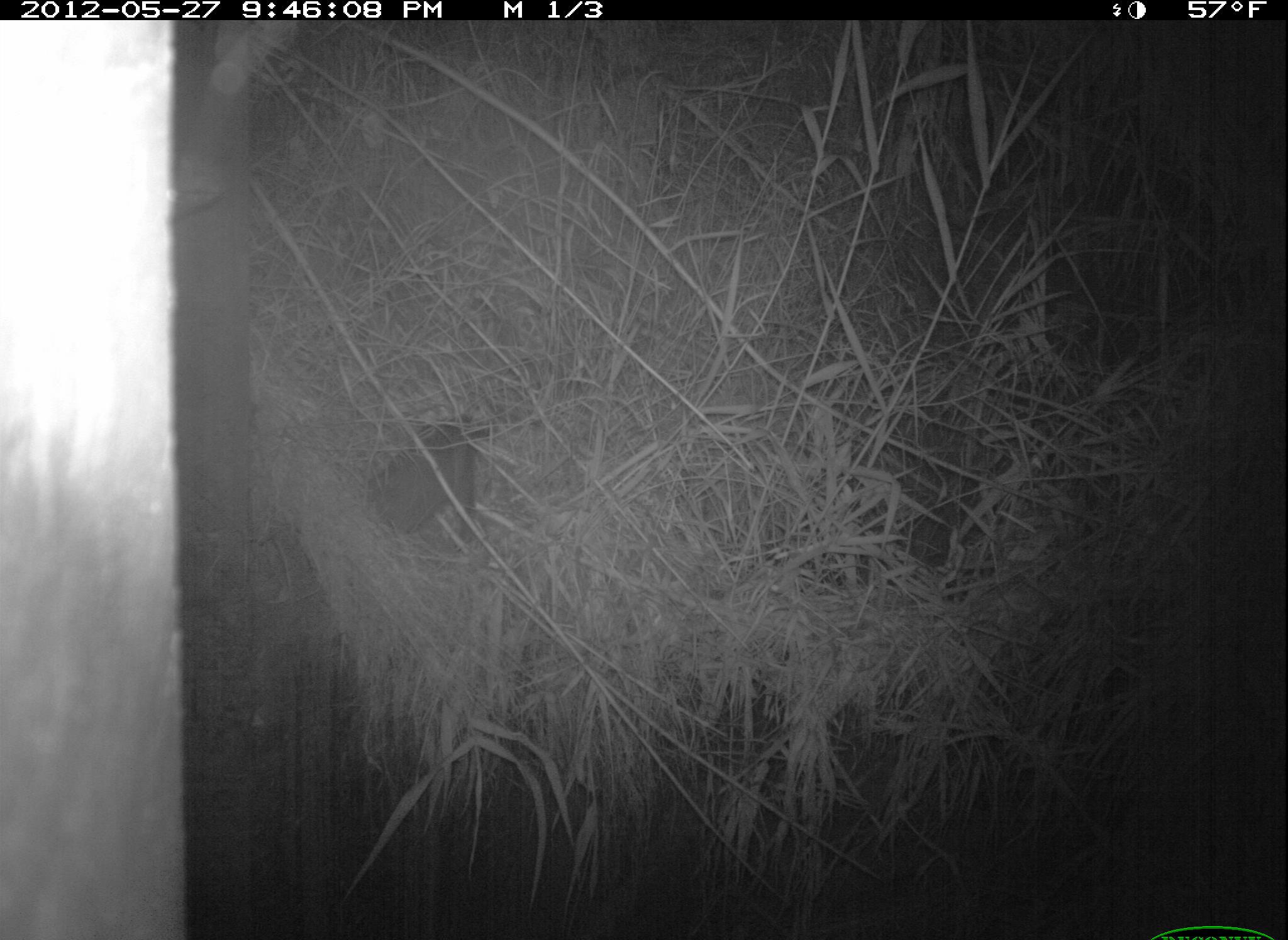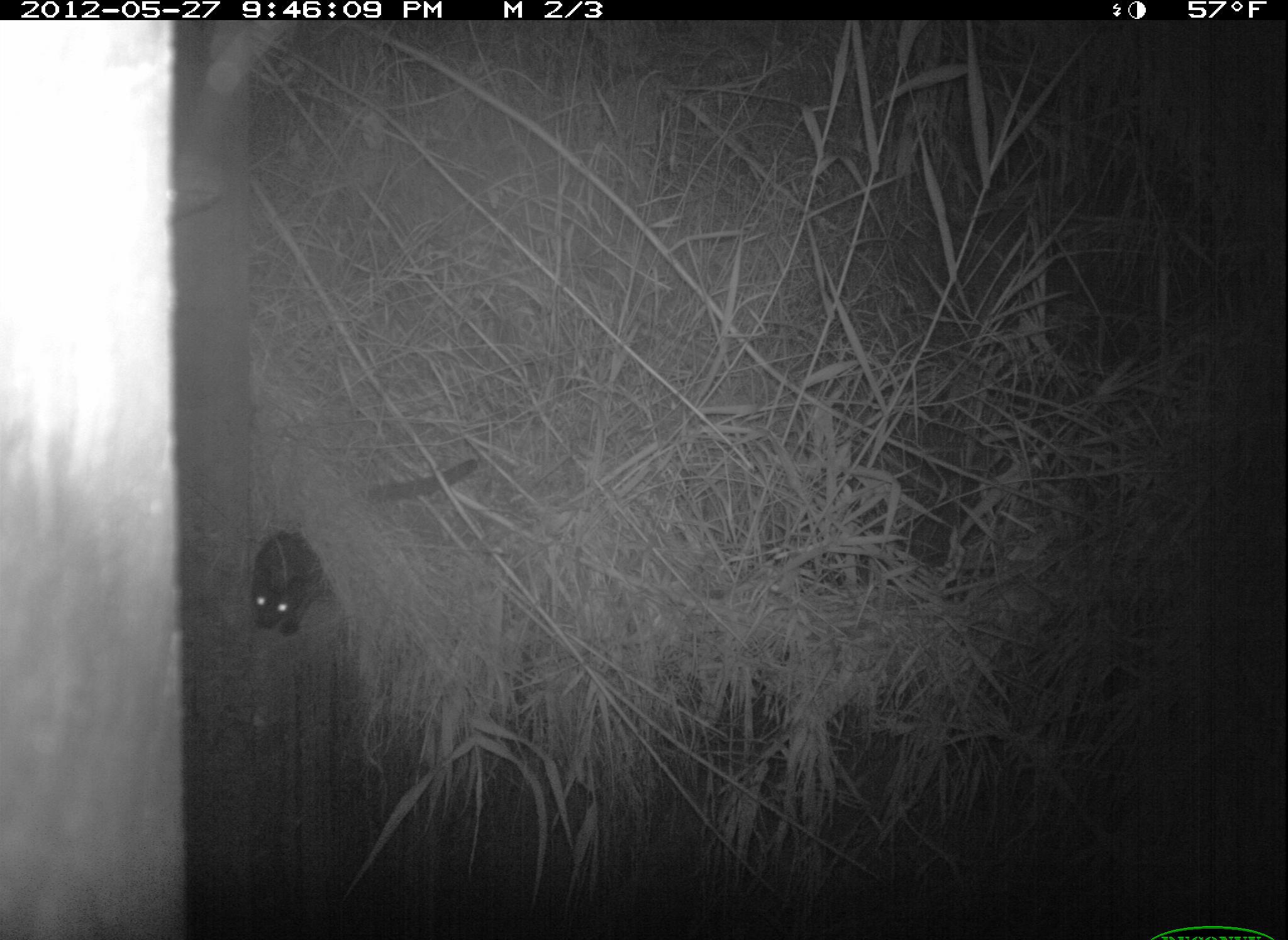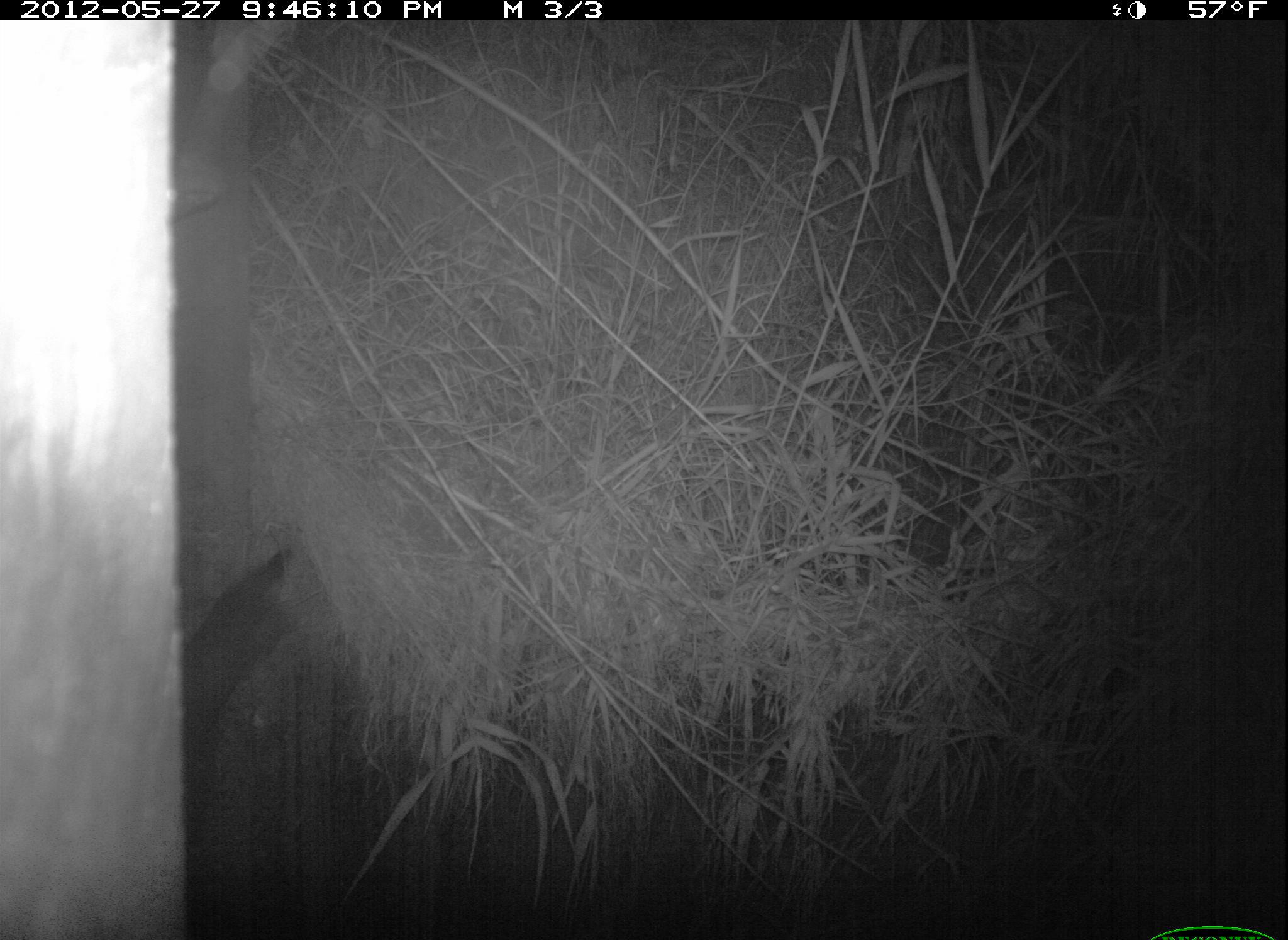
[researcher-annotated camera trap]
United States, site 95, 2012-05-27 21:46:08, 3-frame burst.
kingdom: Animalia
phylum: Chordata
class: Mammalia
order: Carnivora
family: Felidae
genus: Felis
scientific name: Felis catus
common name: cat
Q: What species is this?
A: Cat (Felis catus).